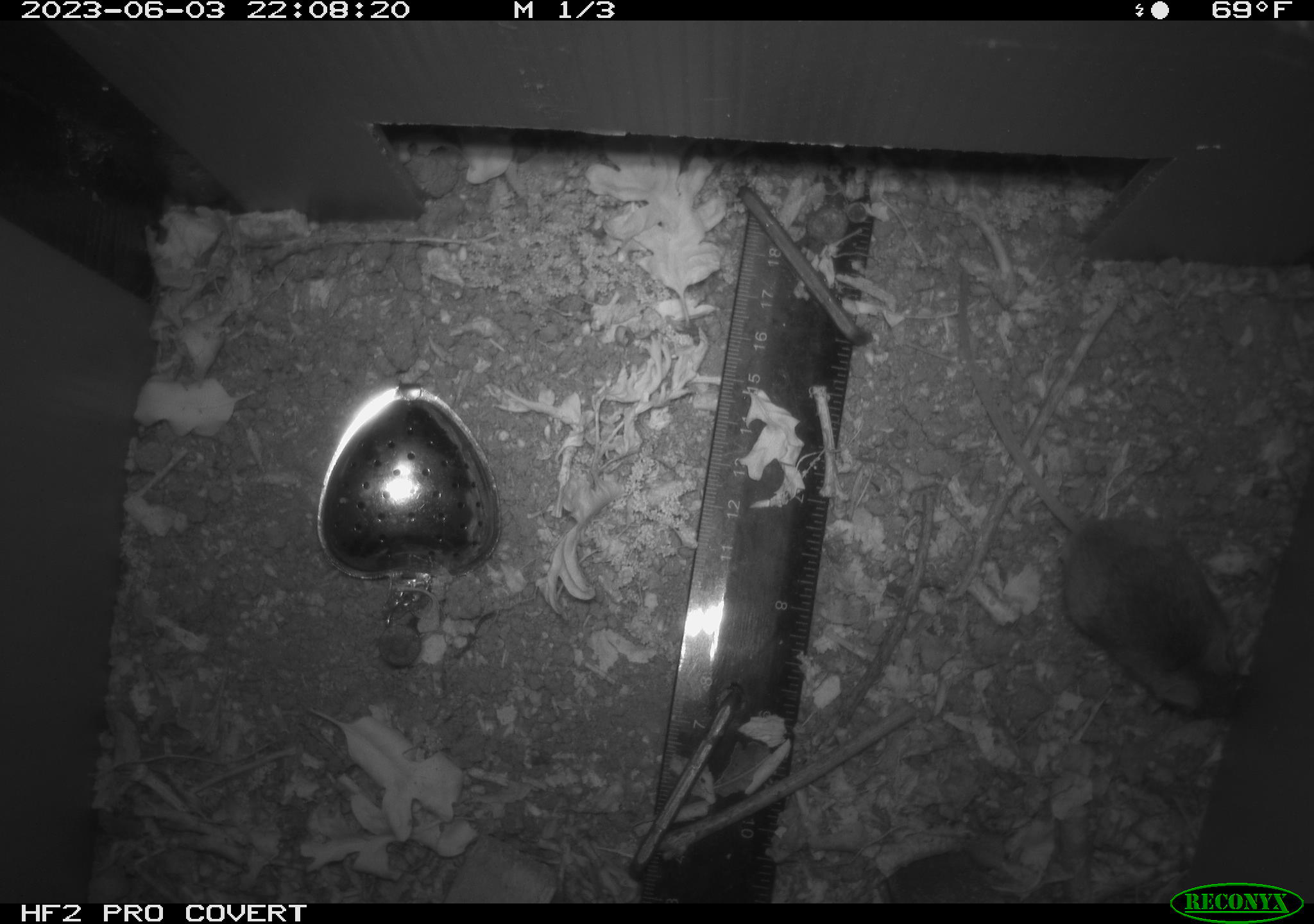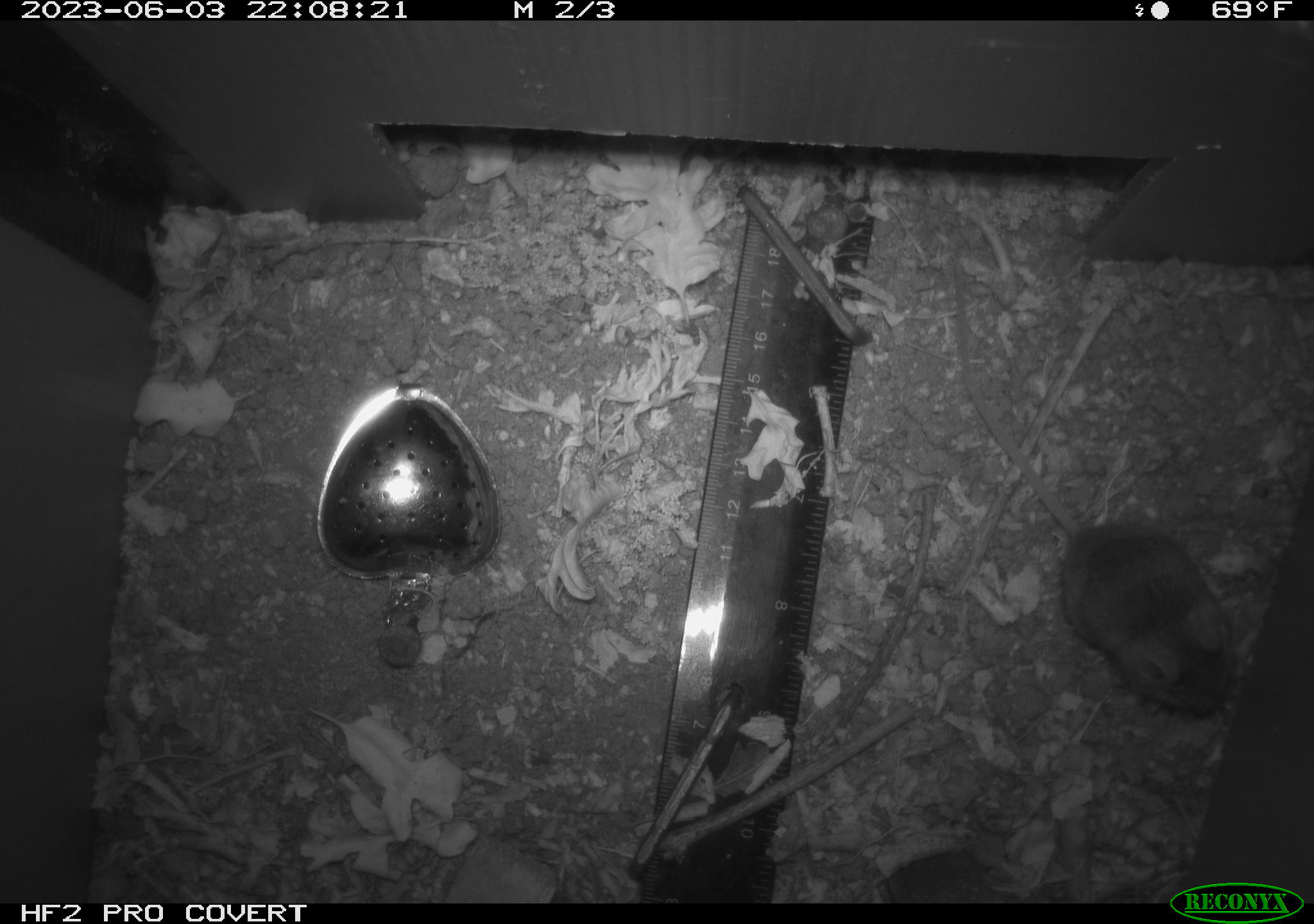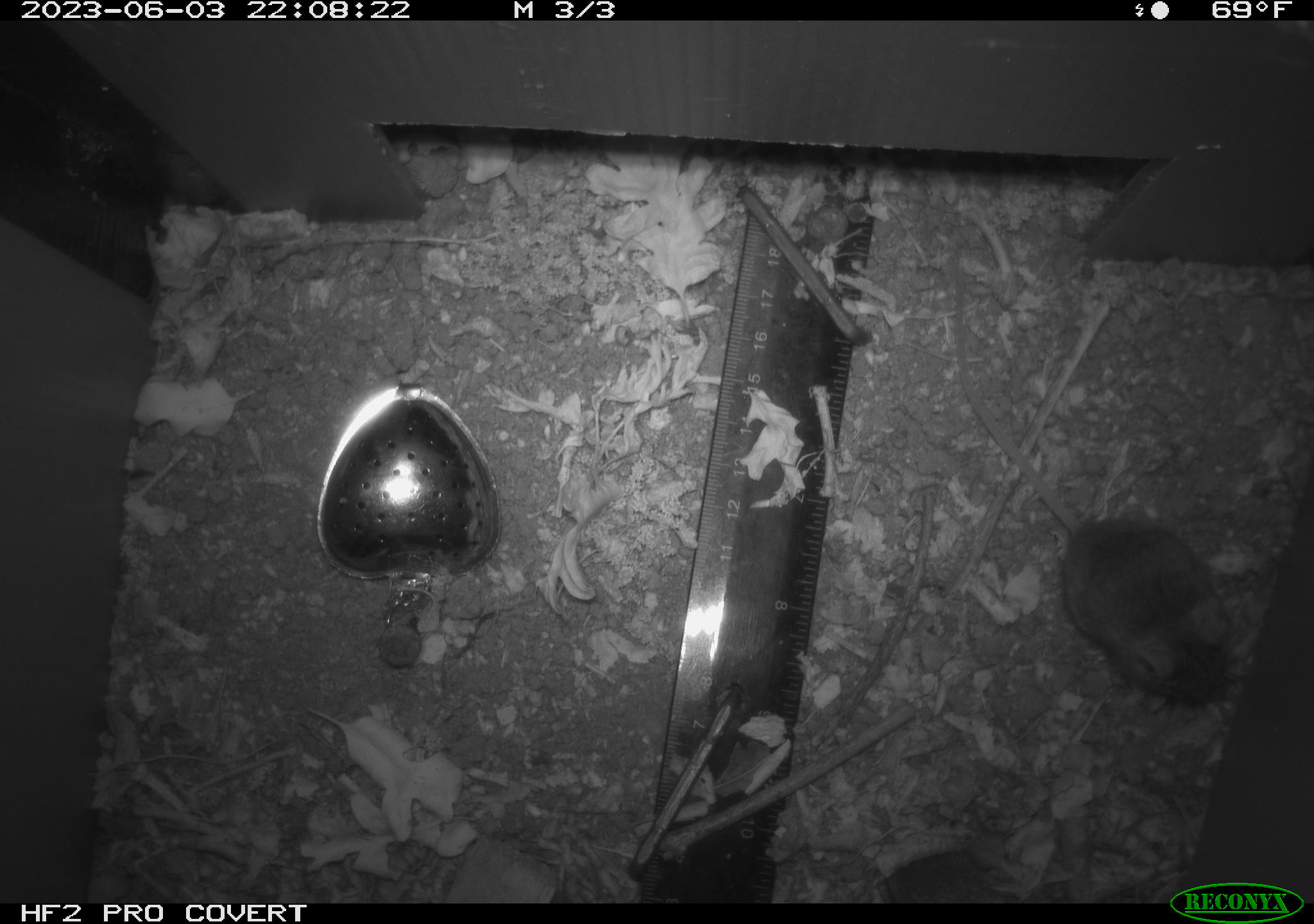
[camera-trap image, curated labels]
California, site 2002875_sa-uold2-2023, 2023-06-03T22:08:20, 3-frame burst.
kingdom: Animalia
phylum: Chordata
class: Mammalia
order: Rodentia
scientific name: Rodentia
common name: mouse species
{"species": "mouse species (Rodentia)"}